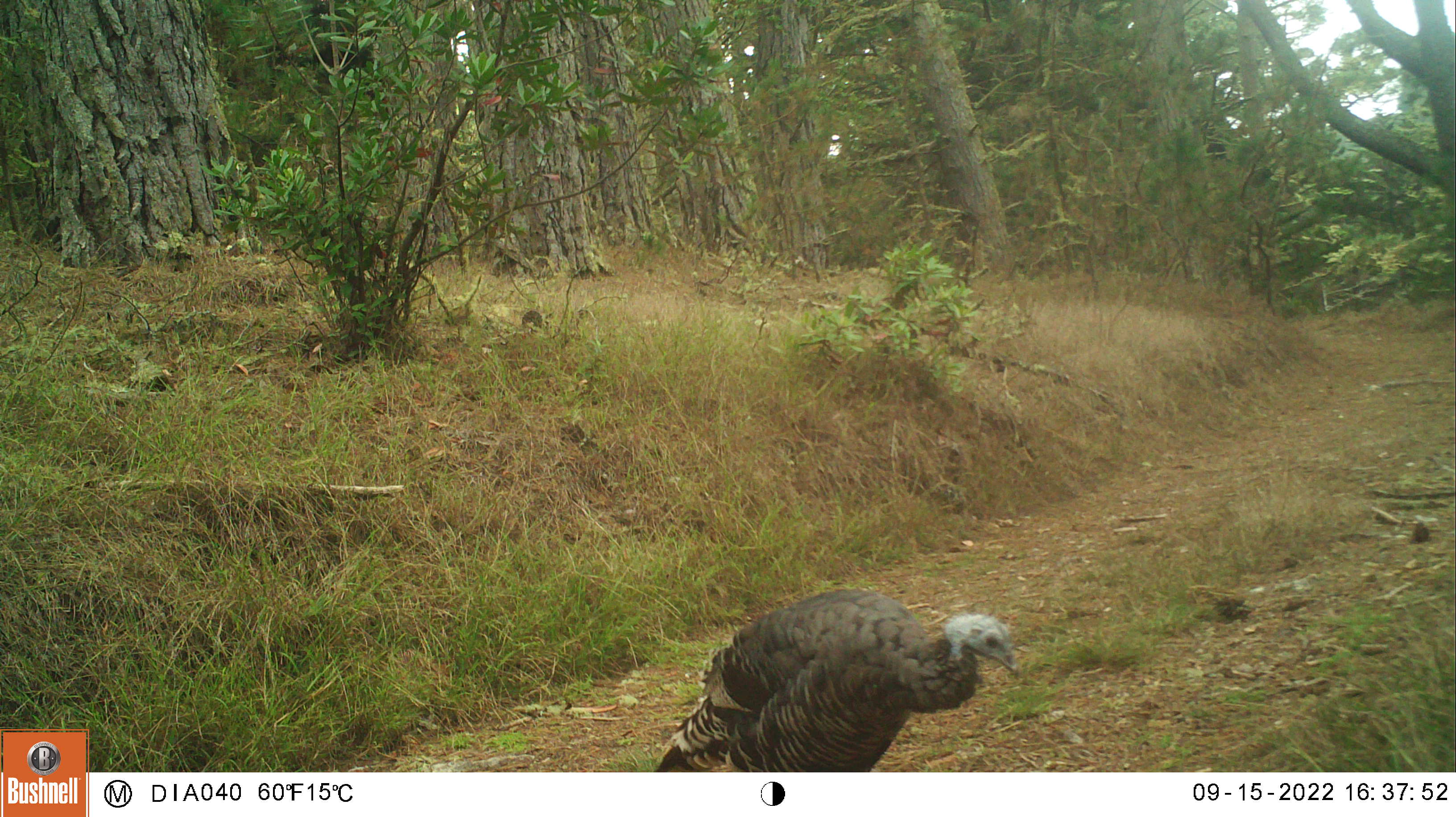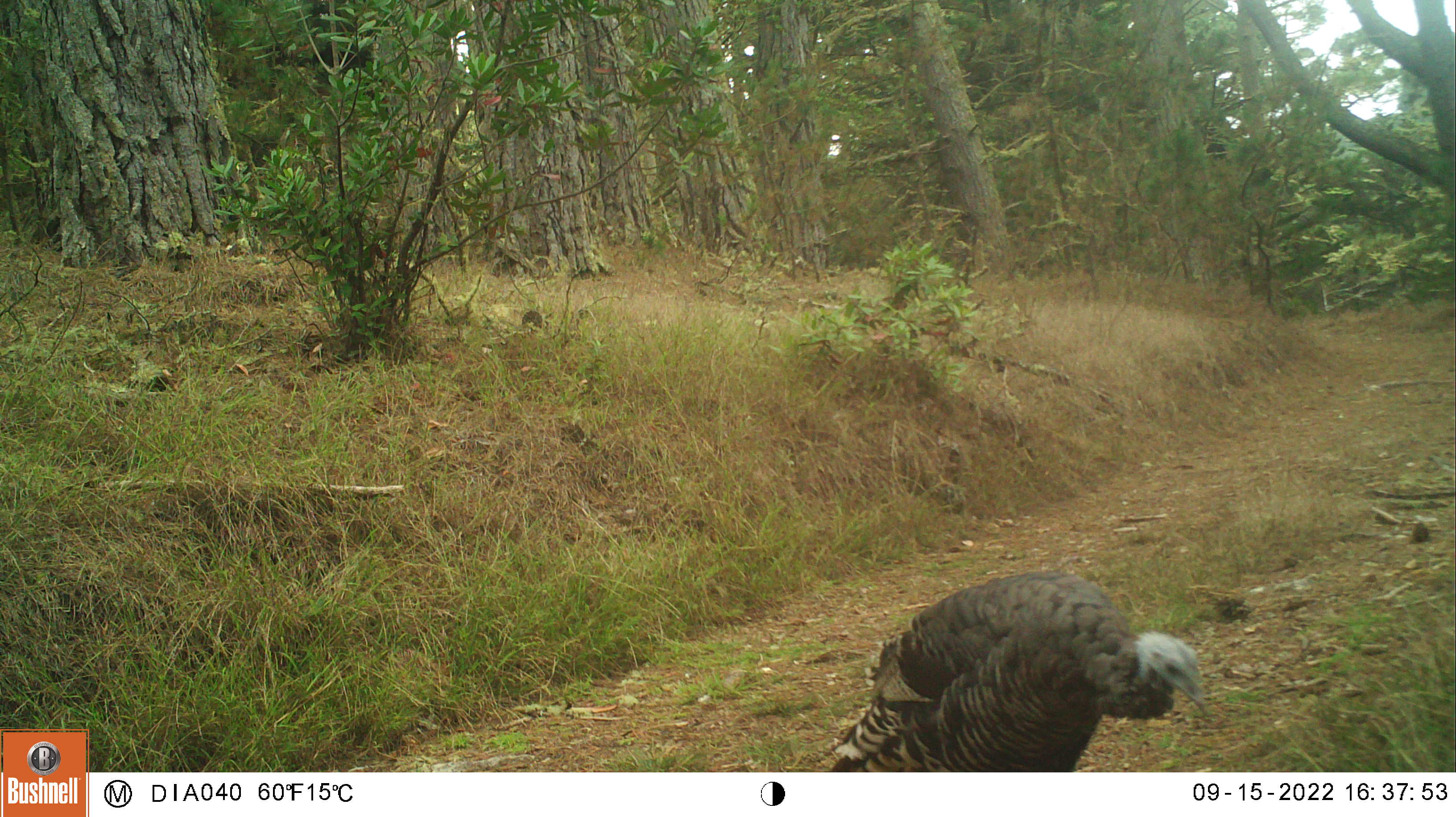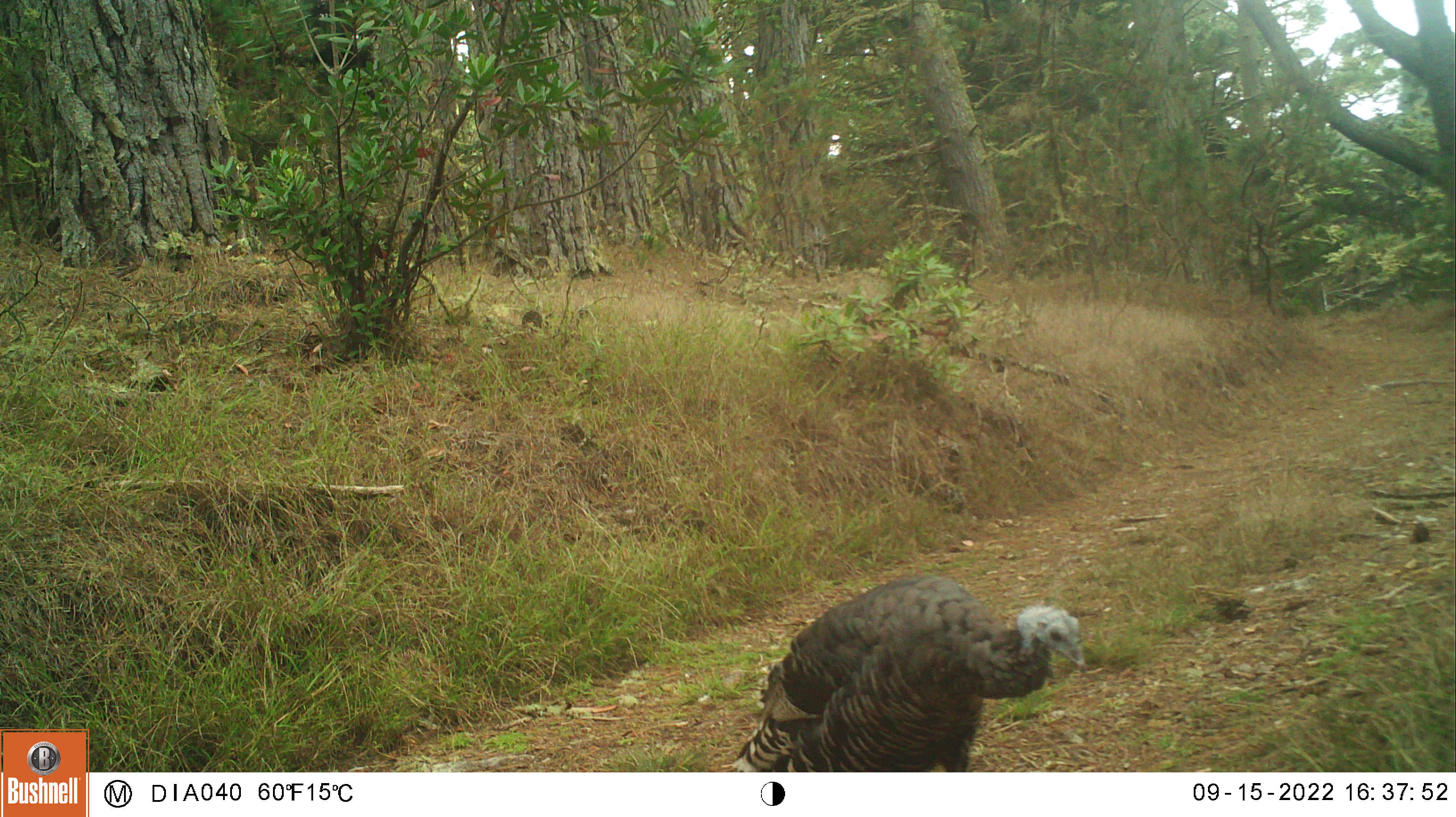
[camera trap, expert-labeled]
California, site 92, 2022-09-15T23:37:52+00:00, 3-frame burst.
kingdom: Animalia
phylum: Chordata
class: Aves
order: Galliformes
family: Phasianidae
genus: Meleagris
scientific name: Meleagris gallopavo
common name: turkey